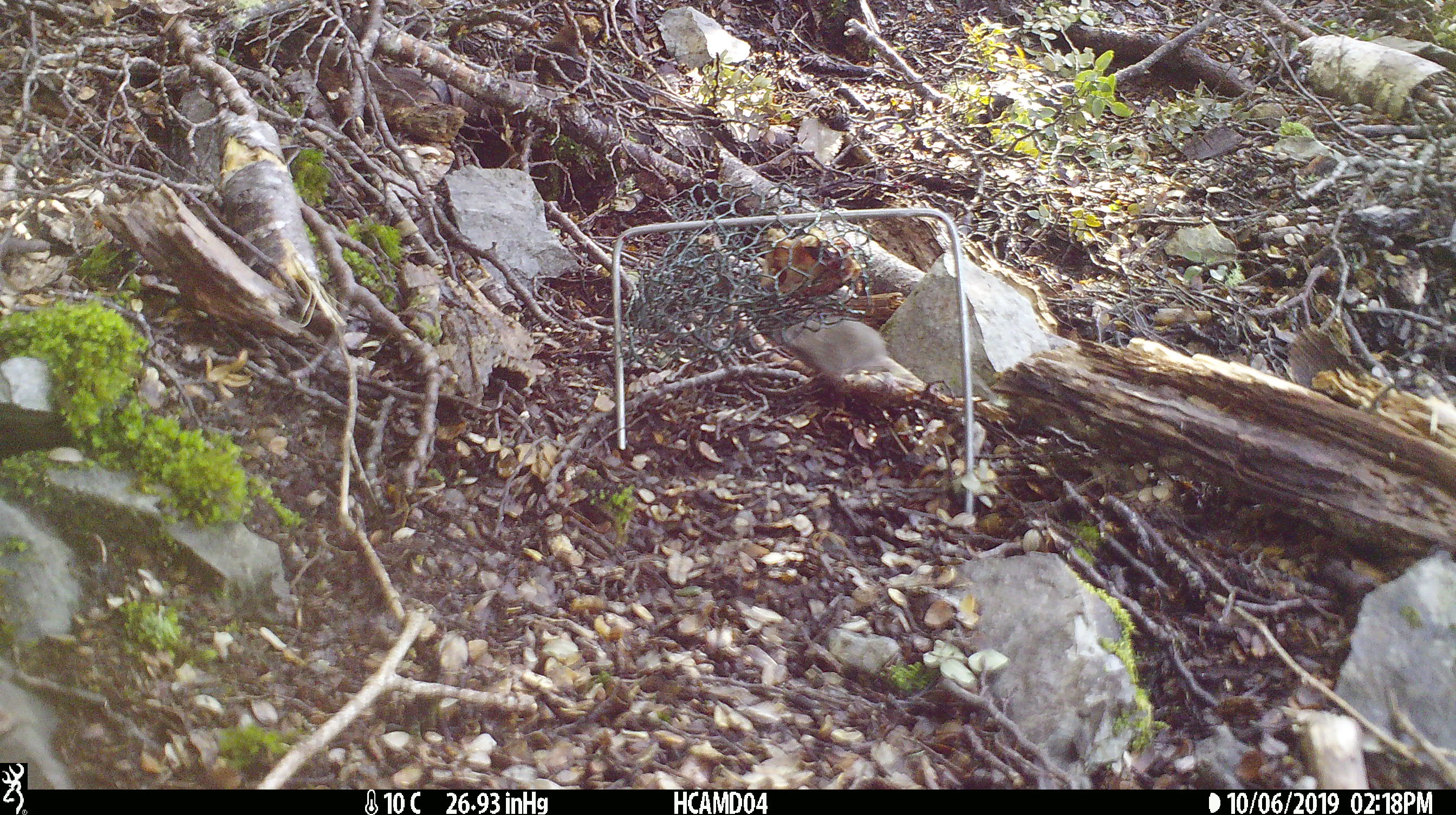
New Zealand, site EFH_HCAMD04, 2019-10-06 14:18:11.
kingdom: Animalia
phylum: Chordata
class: Mammalia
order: Rodentia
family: Muridae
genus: Mus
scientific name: Mus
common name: mouse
Mouse (Mus).